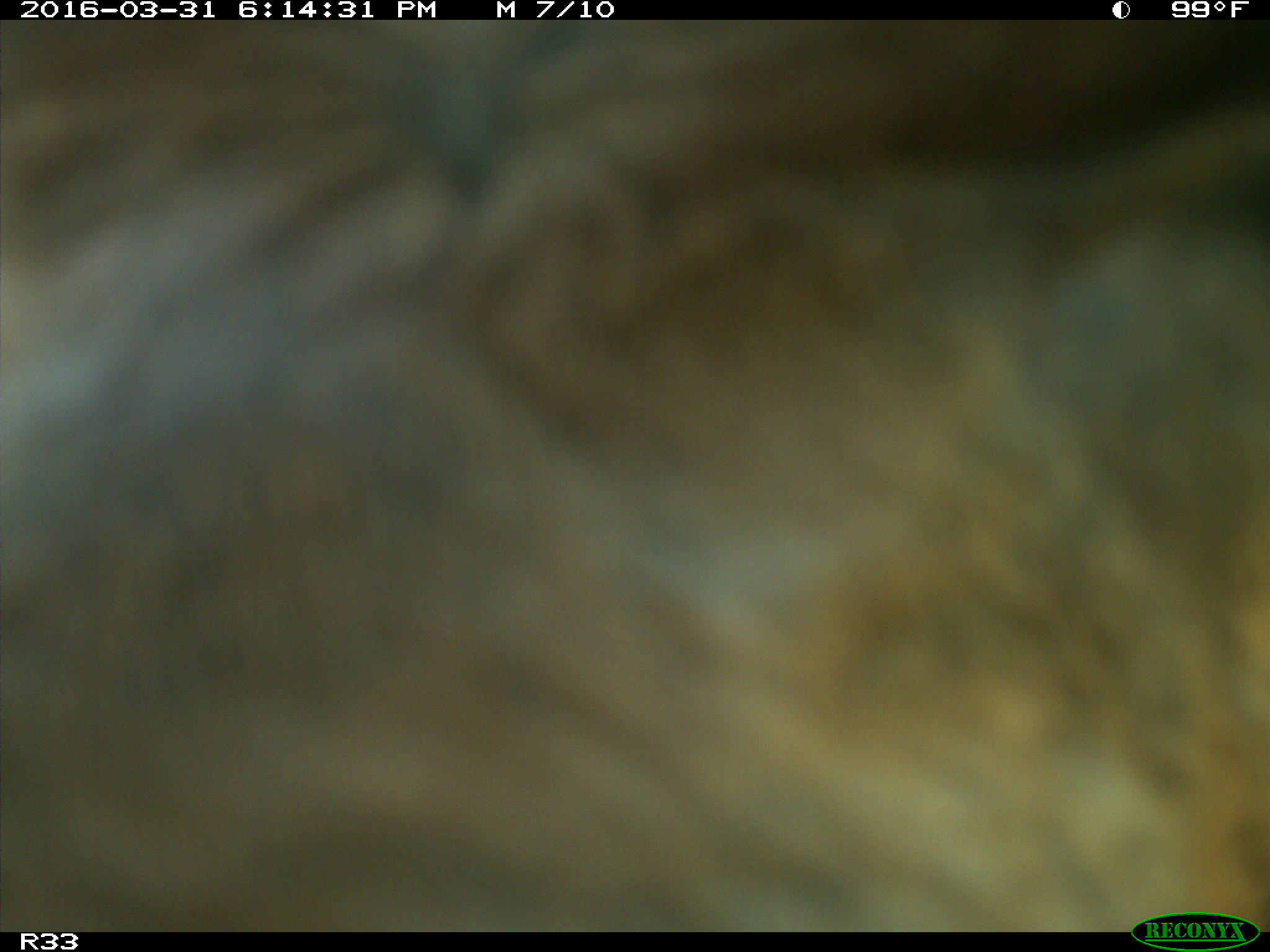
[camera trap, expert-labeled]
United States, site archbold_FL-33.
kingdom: Animalia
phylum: Chordata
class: Mammalia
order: Artiodactyla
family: Bovidae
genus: Bos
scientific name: Bos taurus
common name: domestic cow